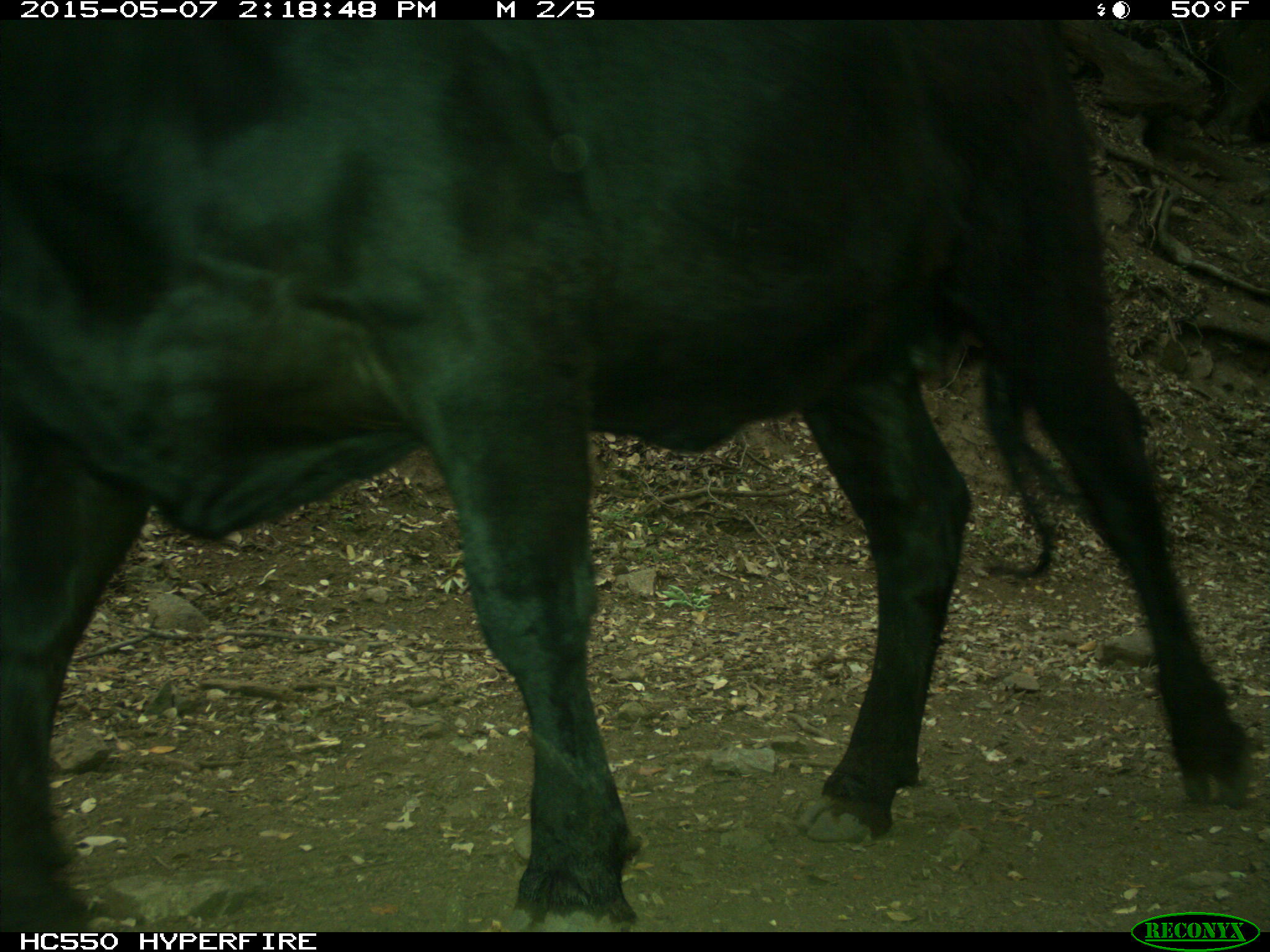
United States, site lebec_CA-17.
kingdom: Animalia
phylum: Chordata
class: Mammalia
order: Artiodactyla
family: Bovidae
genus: Bos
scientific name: Bos taurus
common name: domestic cow